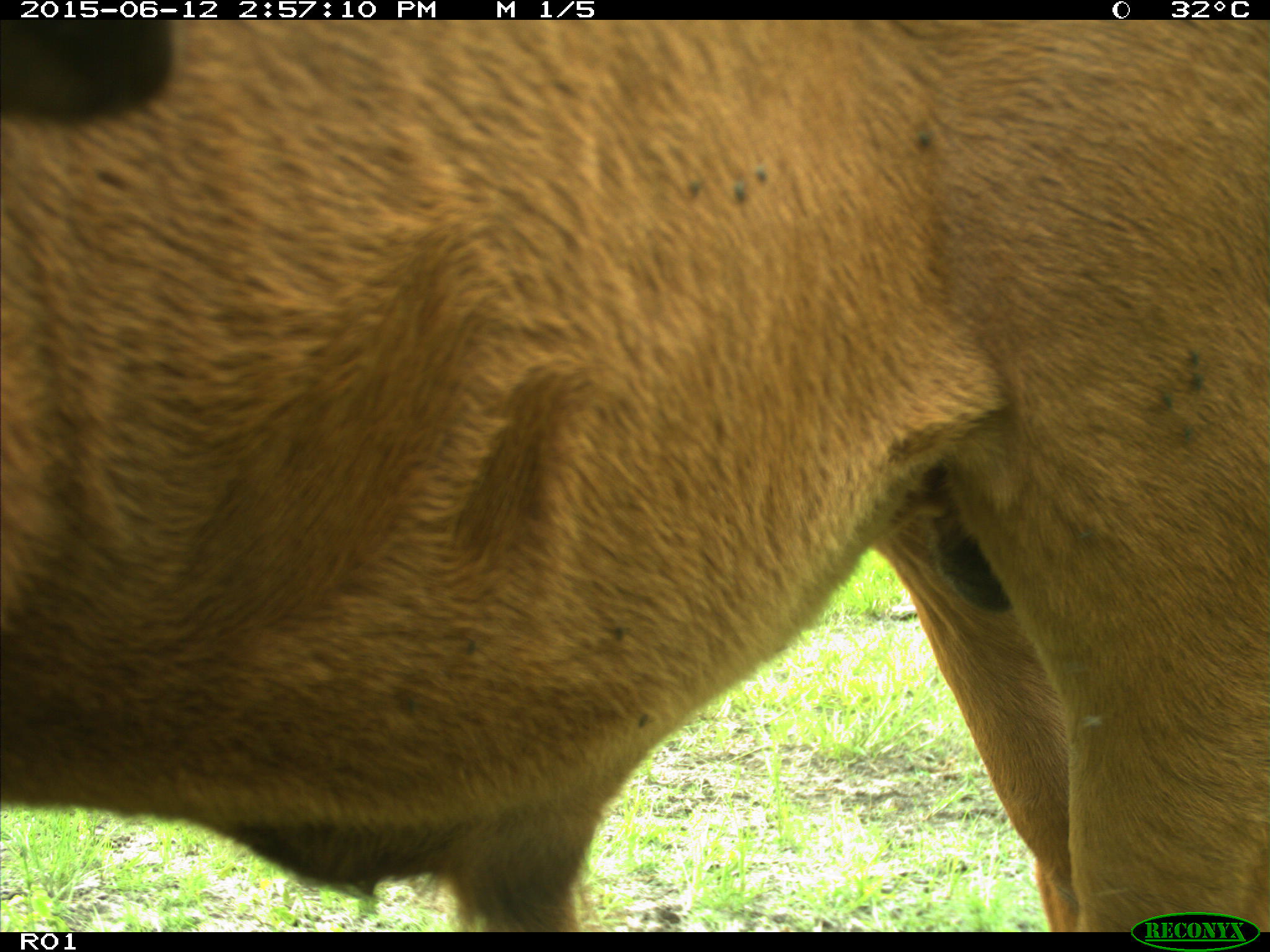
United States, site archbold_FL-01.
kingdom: Animalia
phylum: Chordata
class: Mammalia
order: Artiodactyla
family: Bovidae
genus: Bos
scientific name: Bos taurus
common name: domestic cow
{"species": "Bos taurus (domestic cow)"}